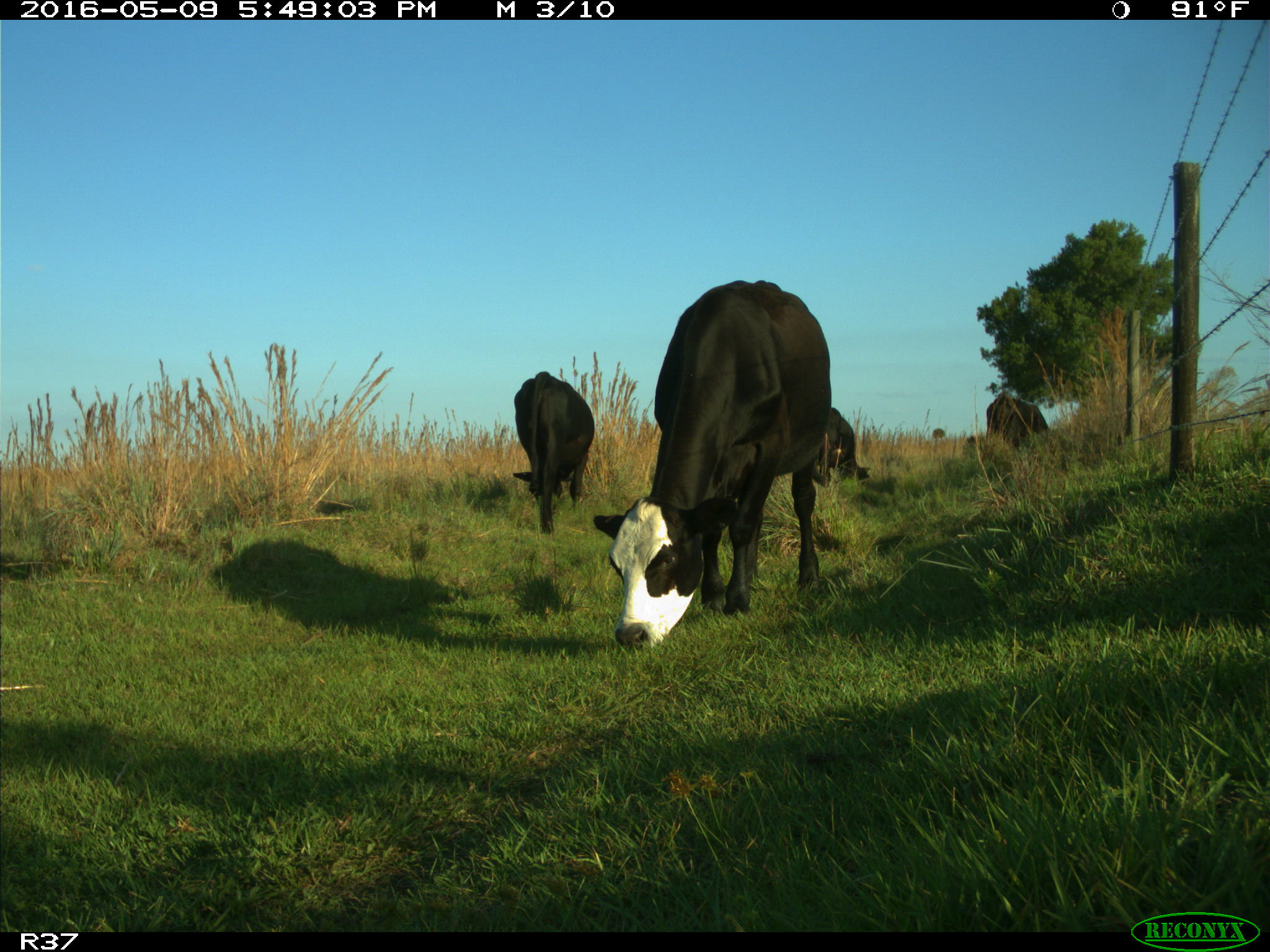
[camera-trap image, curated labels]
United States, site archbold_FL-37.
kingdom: Animalia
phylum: Chordata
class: Mammalia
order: Artiodactyla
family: Bovidae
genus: Bos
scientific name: Bos taurus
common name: domestic cow